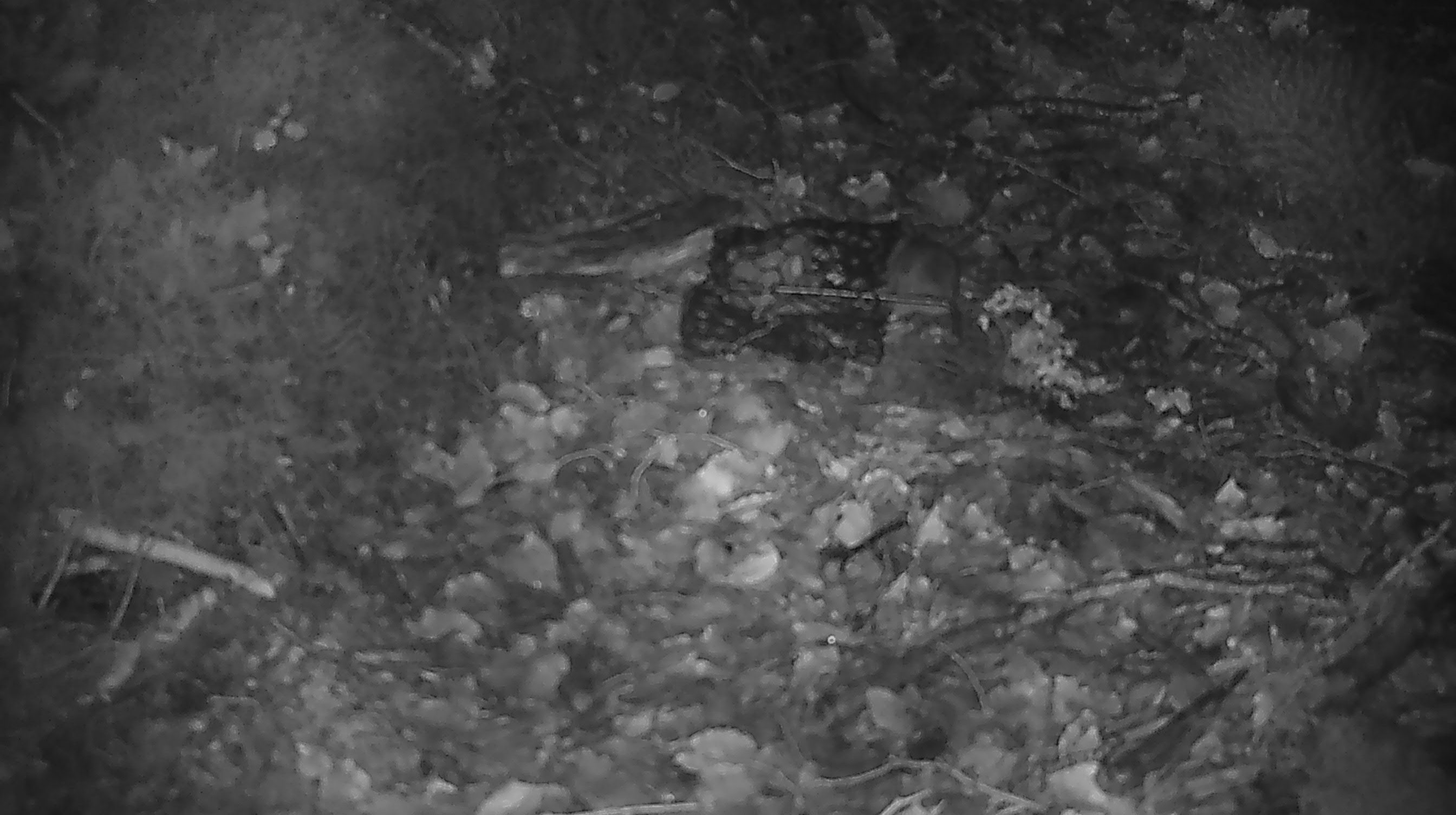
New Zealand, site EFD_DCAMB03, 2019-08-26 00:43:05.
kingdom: Animalia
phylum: Chordata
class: Mammalia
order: Rodentia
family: Muridae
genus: Mus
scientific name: Mus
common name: mouse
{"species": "mouse (Mus)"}